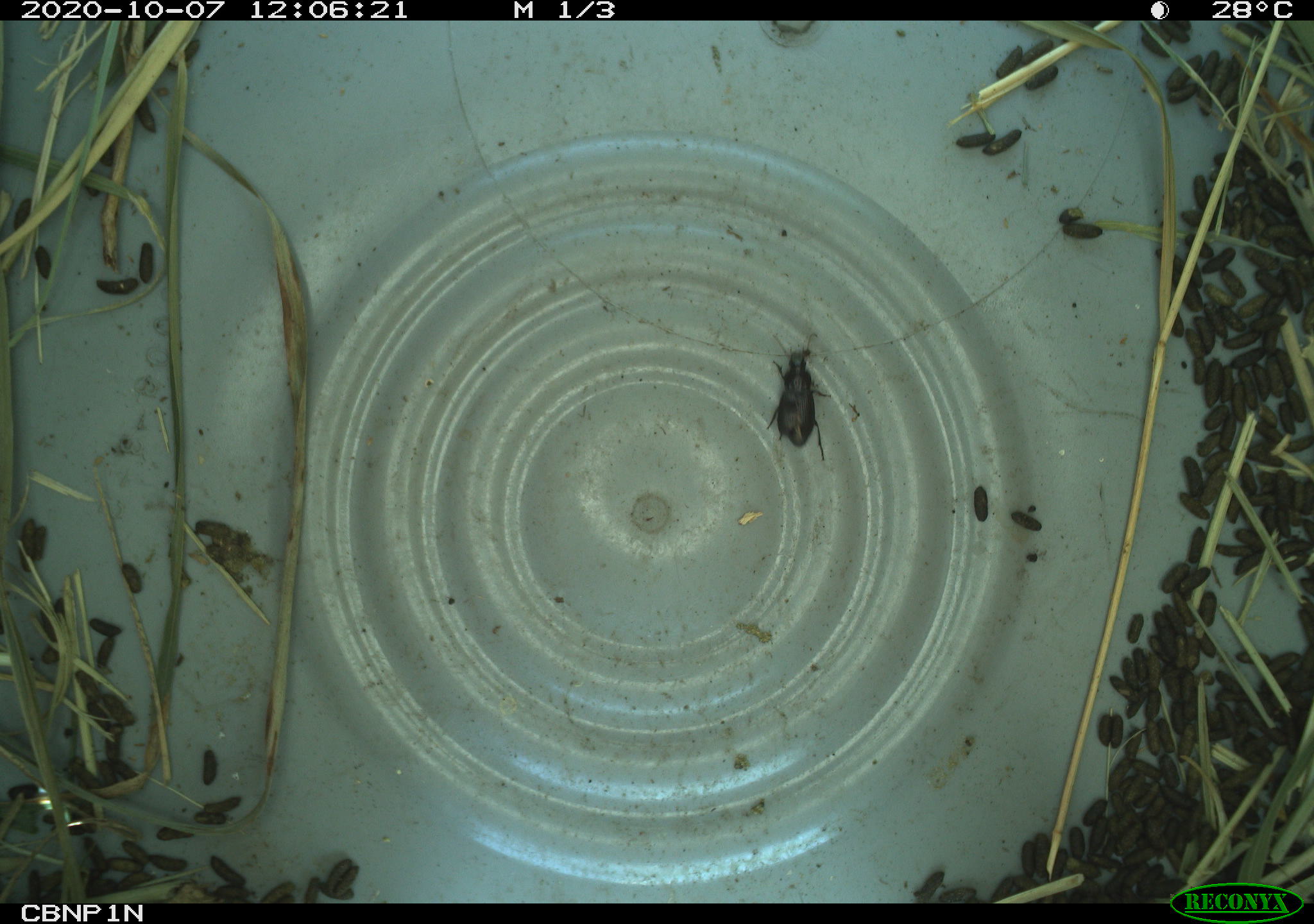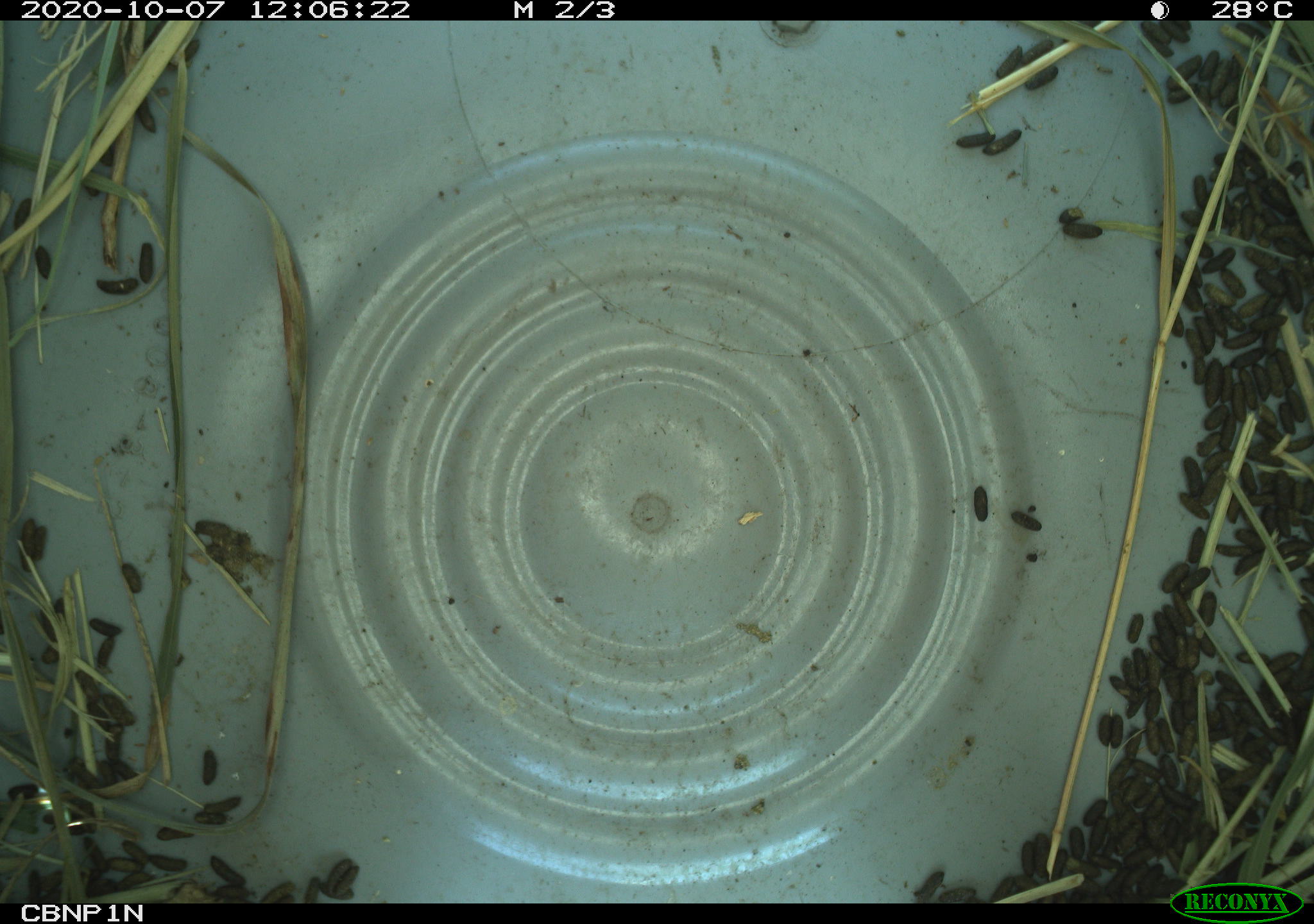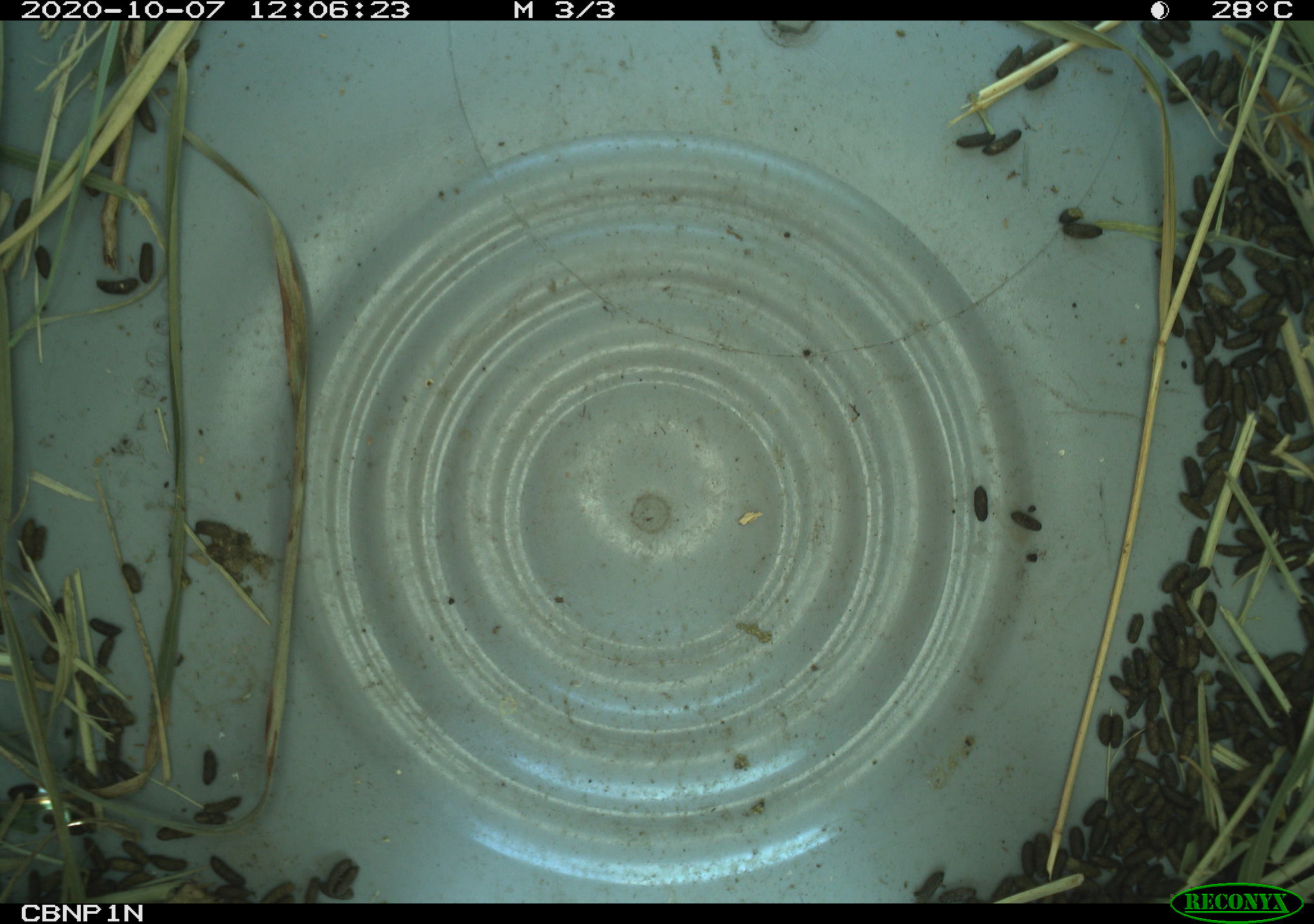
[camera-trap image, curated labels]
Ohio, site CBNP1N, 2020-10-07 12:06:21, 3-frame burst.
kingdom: Animalia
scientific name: Animalia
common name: animal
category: invertebrate